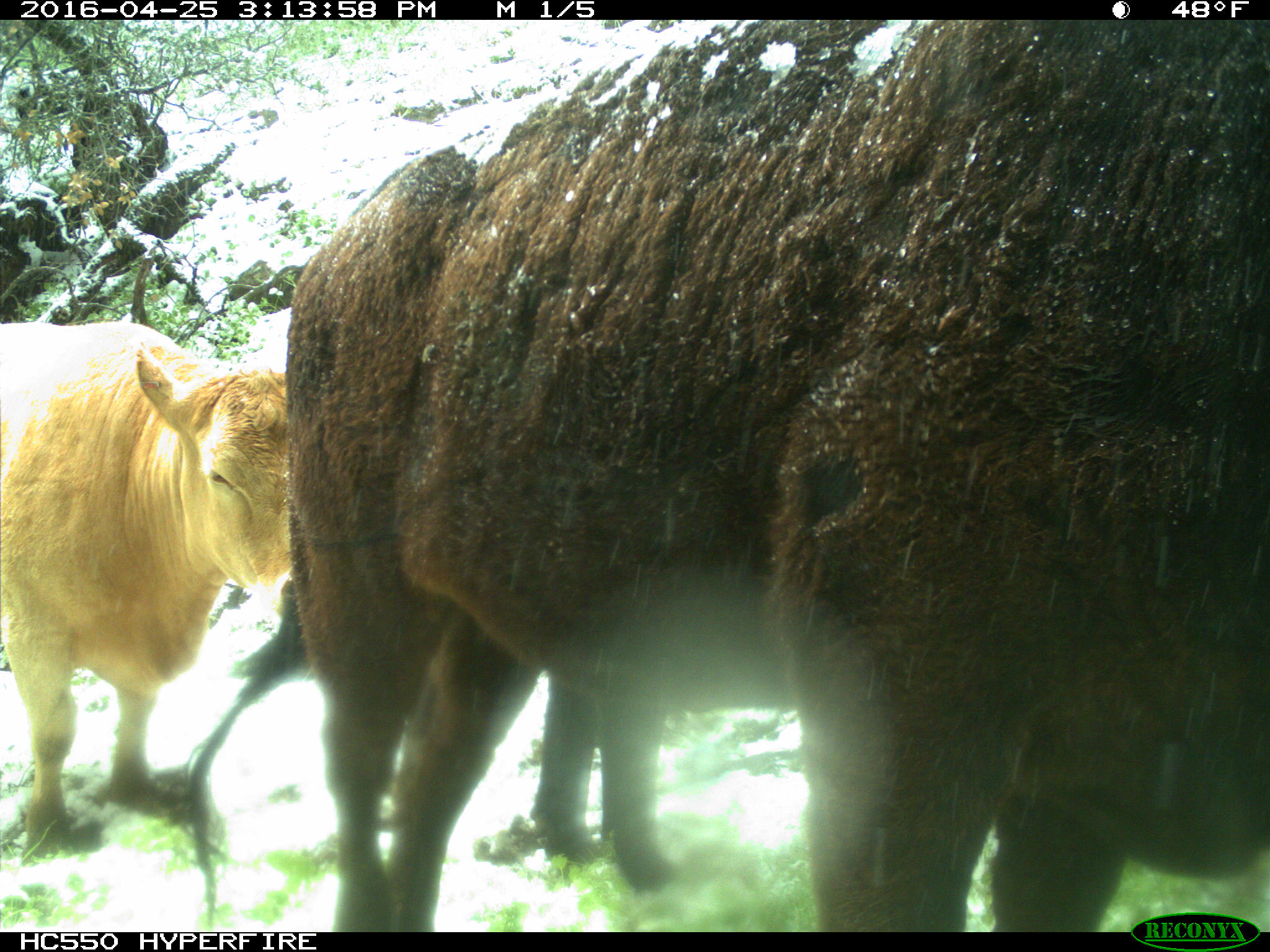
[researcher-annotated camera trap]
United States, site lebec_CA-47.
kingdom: Animalia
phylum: Chordata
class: Mammalia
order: Artiodactyla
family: Bovidae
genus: Bos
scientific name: Bos taurus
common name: domestic cow